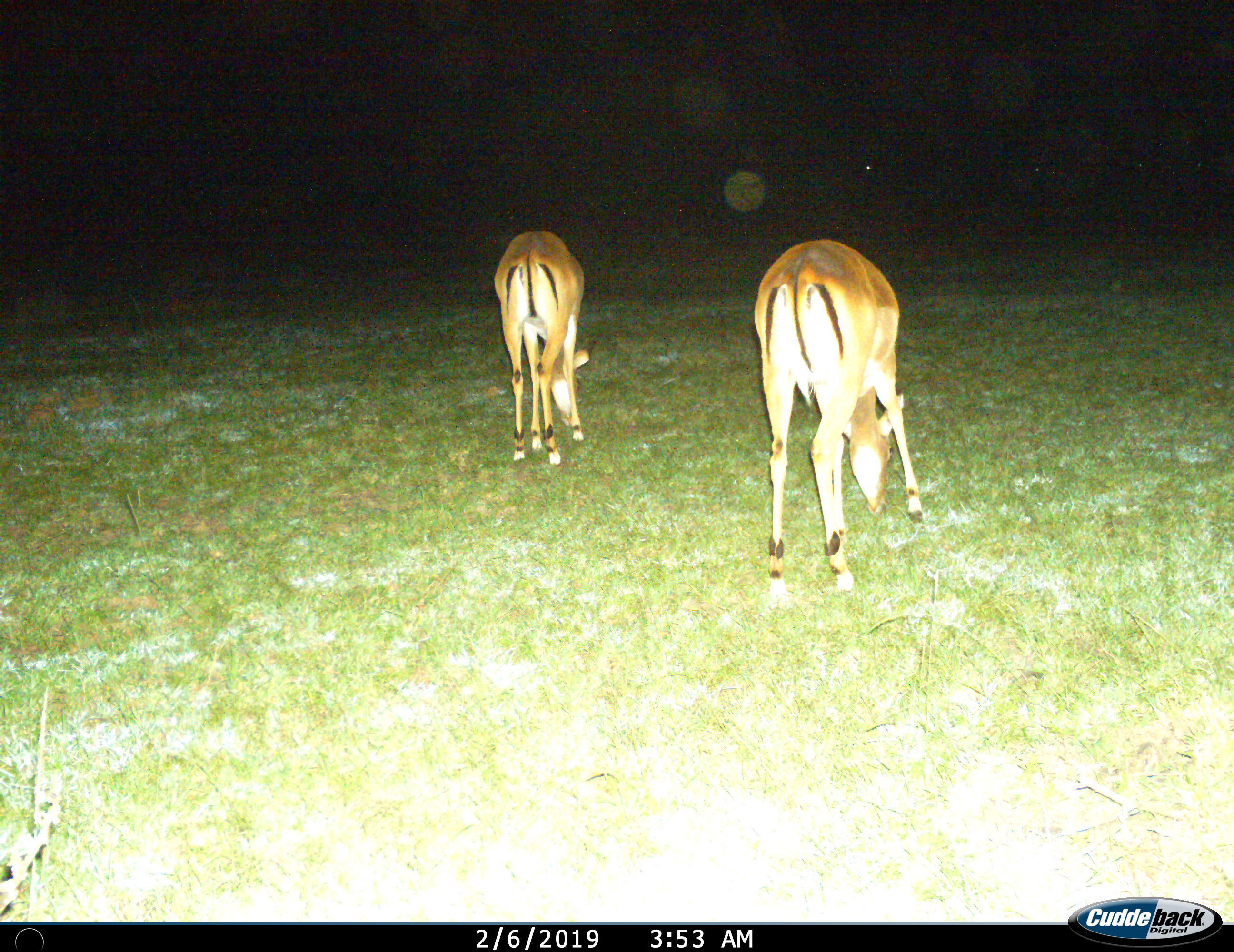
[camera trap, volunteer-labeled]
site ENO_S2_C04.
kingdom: Animalia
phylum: Chordata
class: Mammalia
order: Artiodactyla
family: Bovidae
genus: Aepyceros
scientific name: Aepyceros melampus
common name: impala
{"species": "impala (Aepyceros melampus)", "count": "2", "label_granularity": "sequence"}